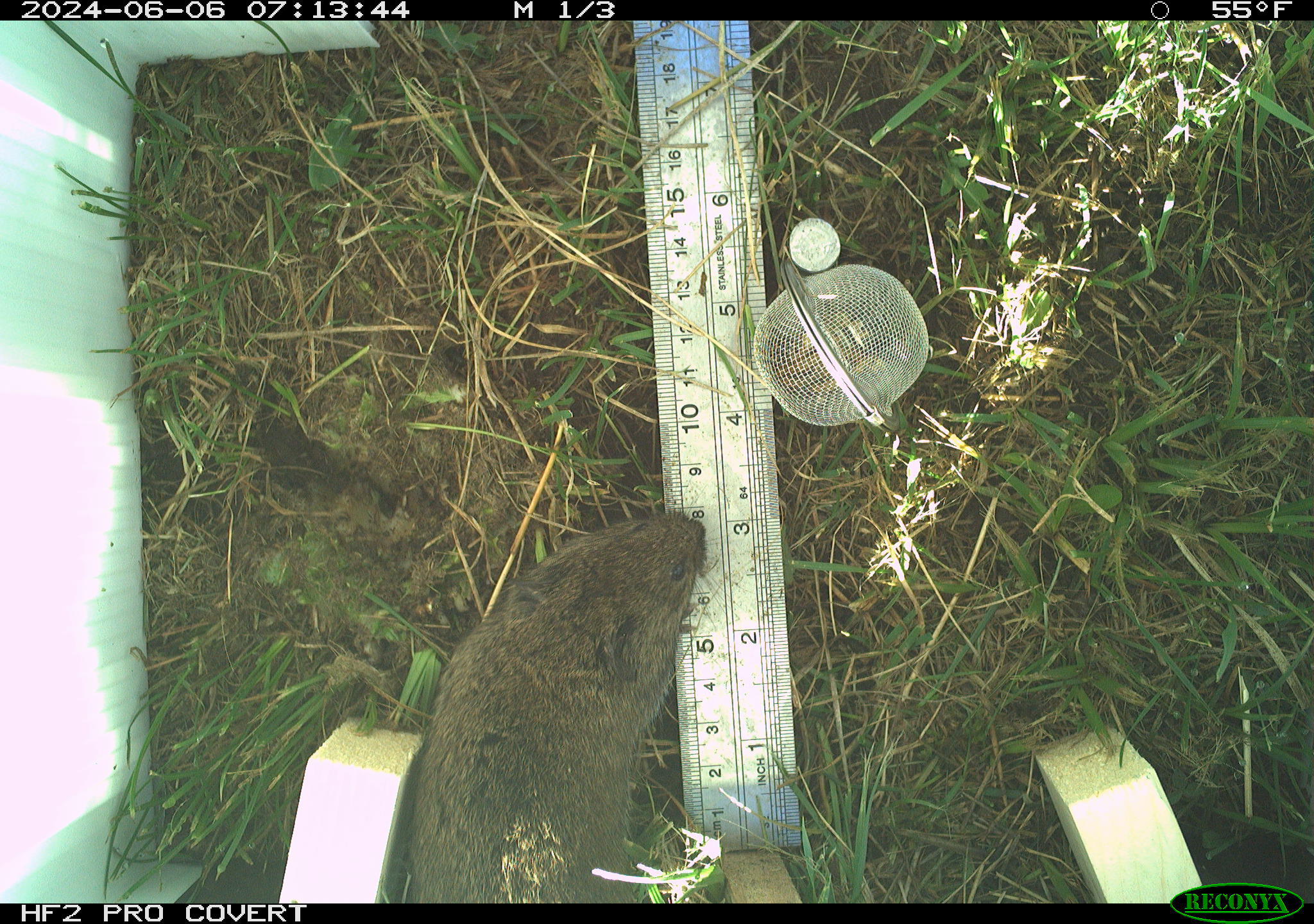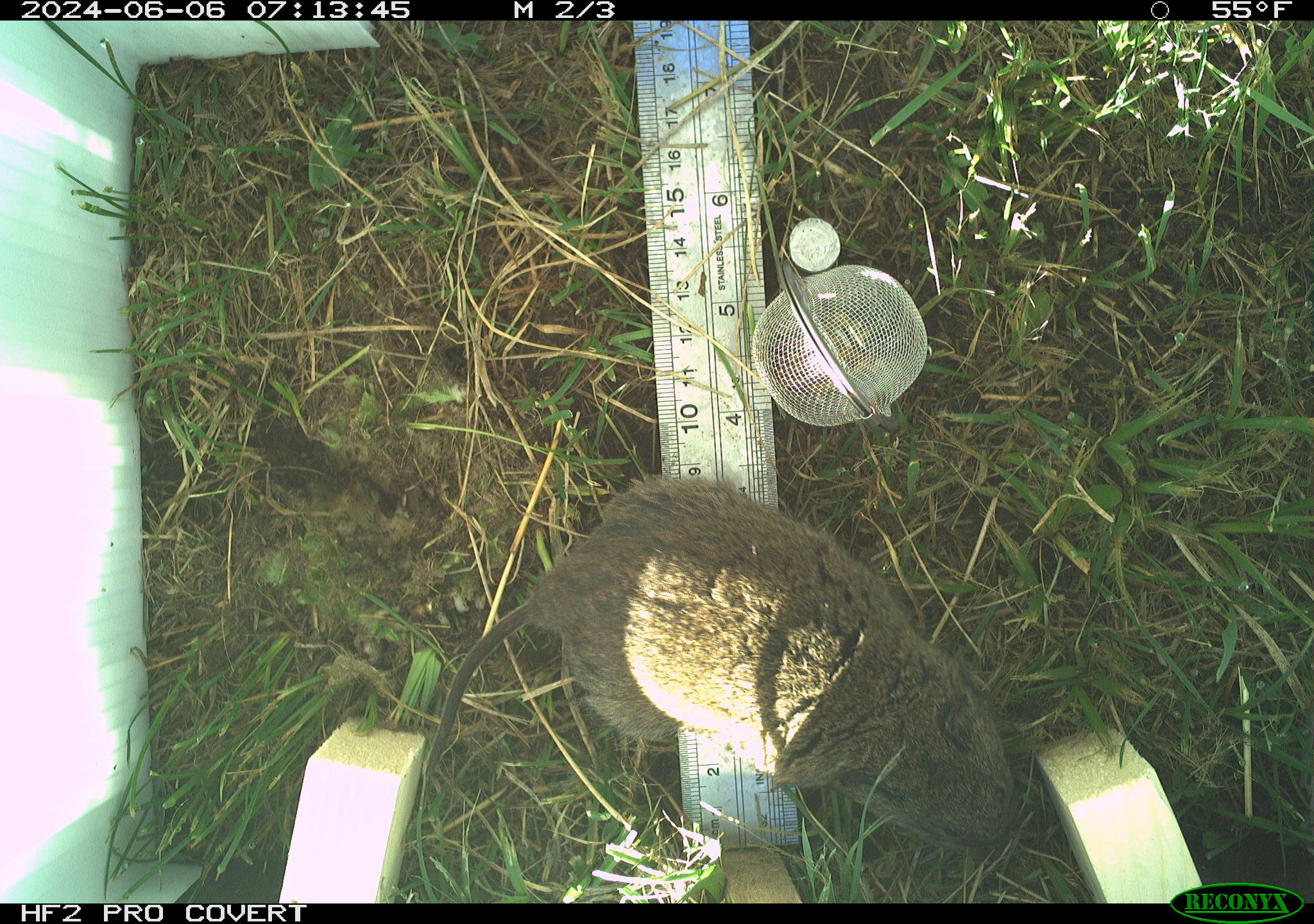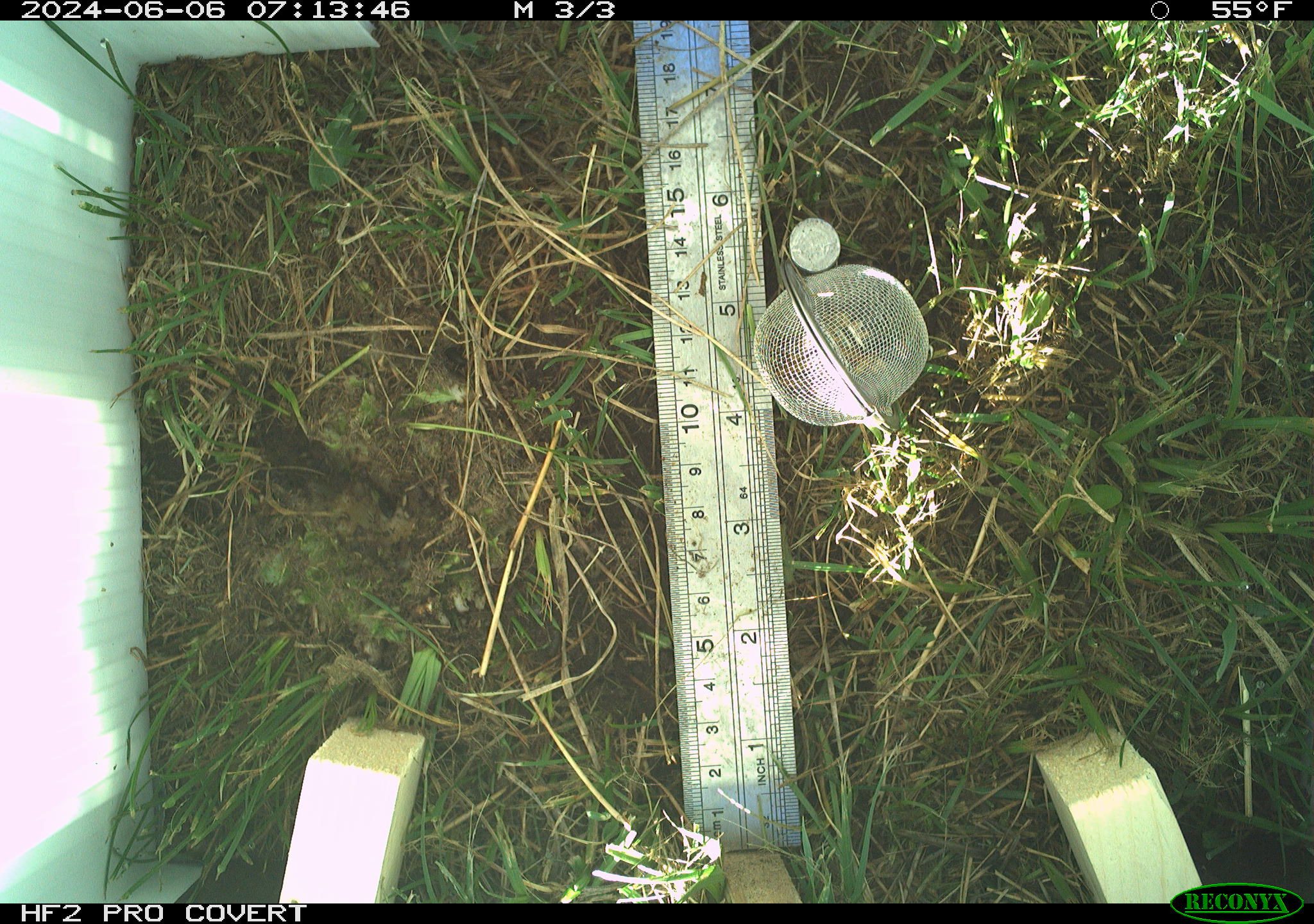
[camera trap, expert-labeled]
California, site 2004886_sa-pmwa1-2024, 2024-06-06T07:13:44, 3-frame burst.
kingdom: Animalia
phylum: Chordata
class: Mammalia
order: Rodentia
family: Cricetidae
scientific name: Arvicolinae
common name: voles, lemmings, and muskrats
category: arvicolinae subfamily